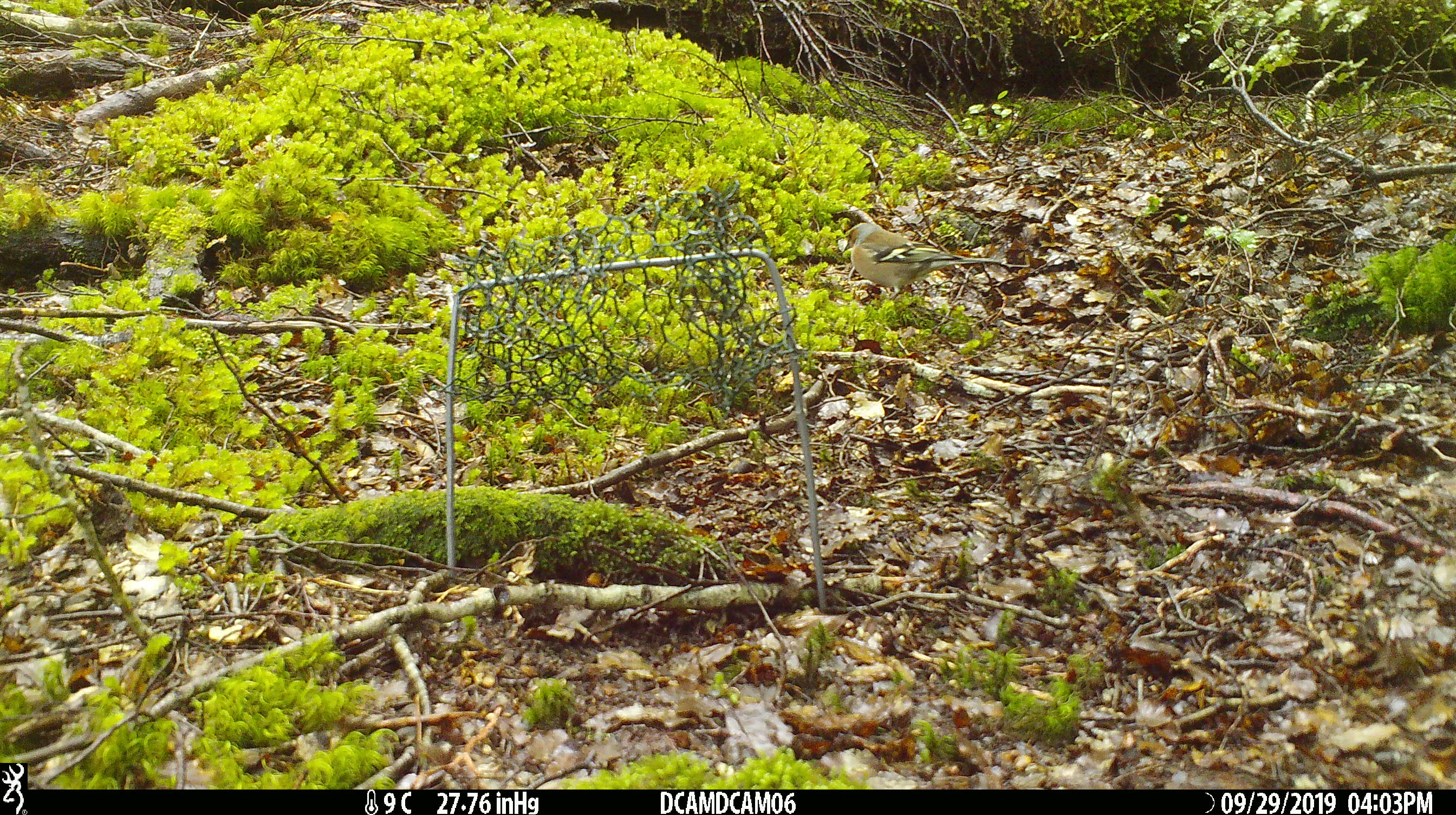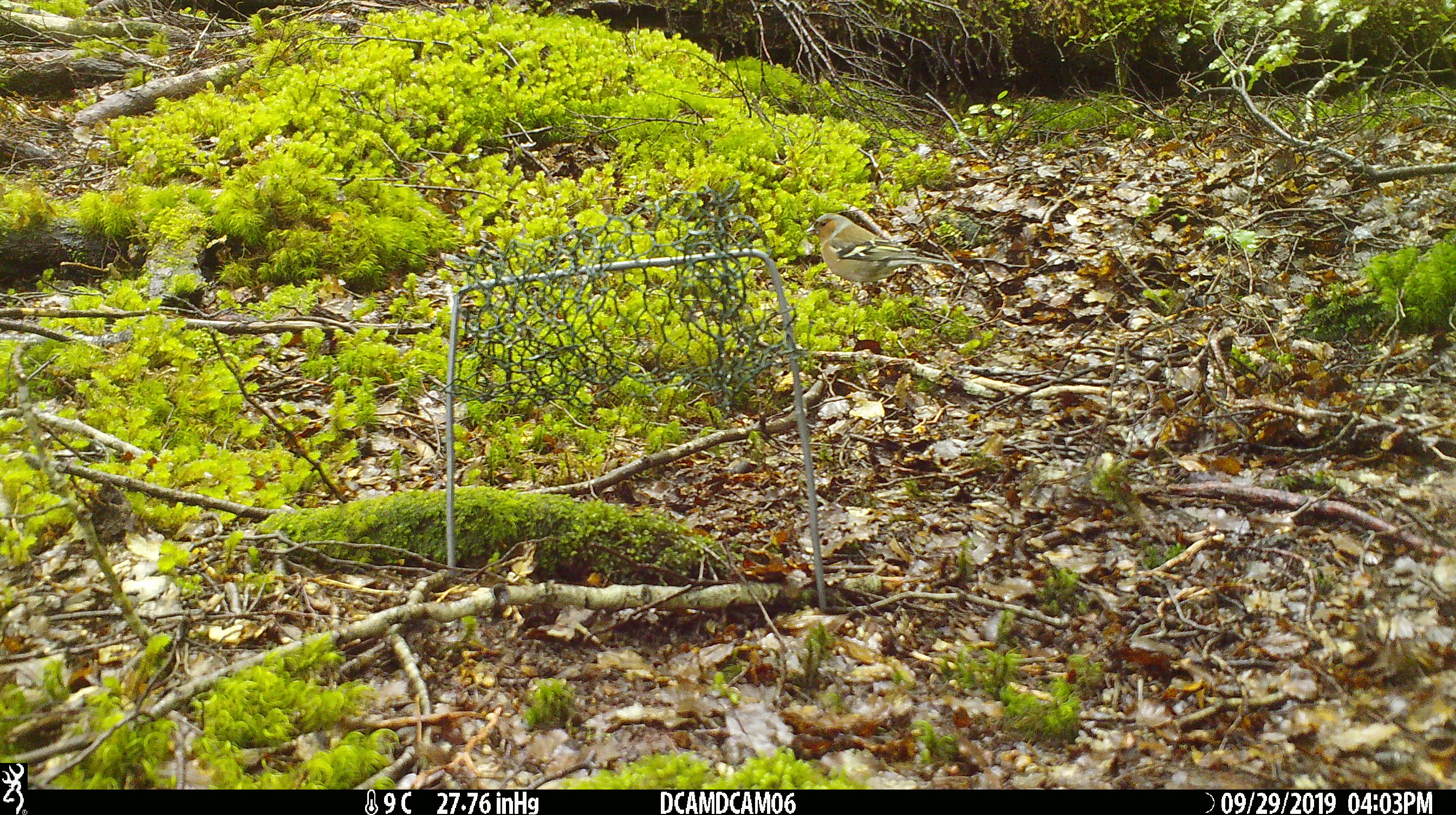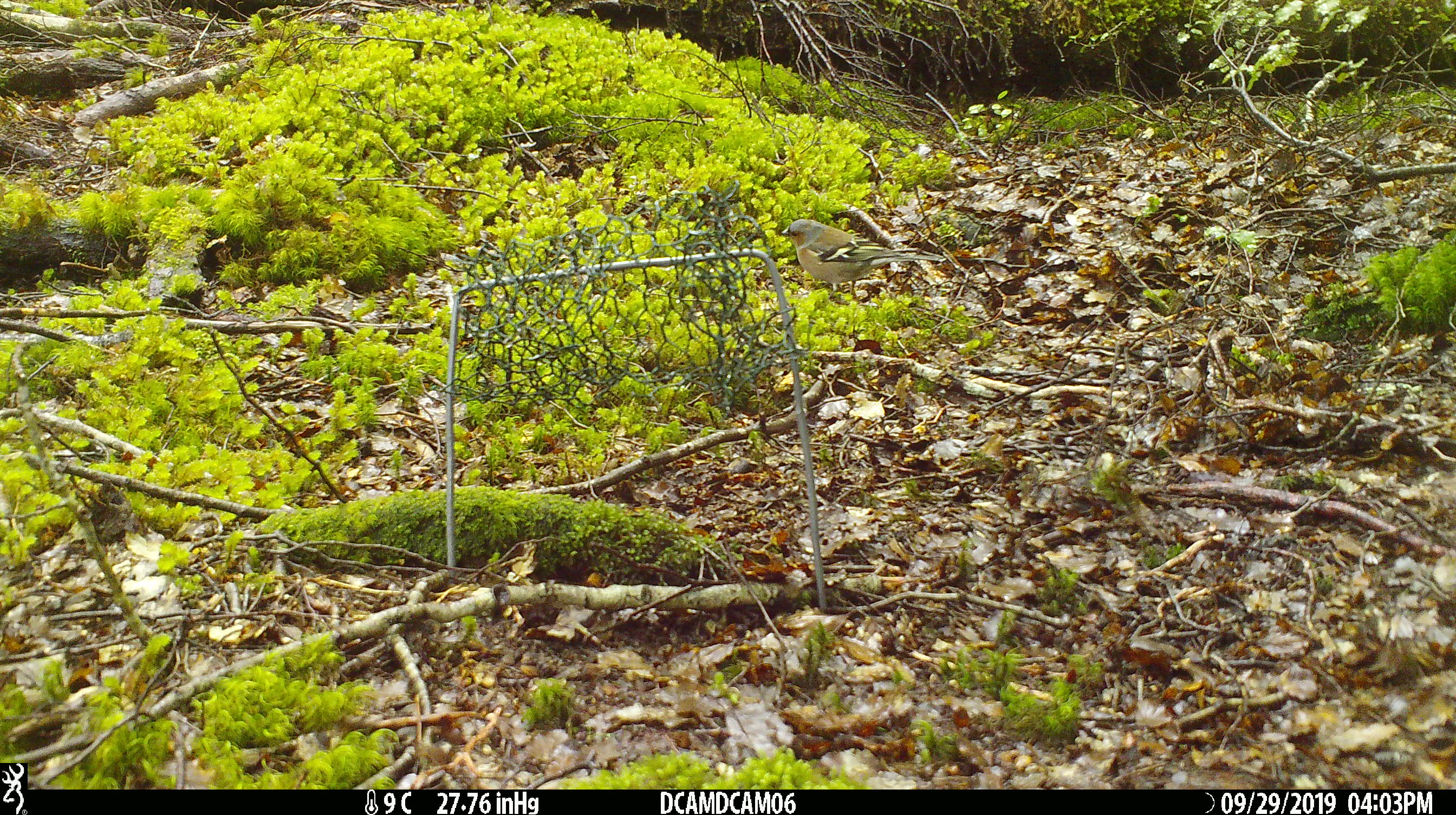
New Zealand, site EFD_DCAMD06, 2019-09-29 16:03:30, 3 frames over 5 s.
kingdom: Animalia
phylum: Chordata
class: Aves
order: Passeriformes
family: Fringillidae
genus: Fringilla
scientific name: Fringilla coelebs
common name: common chaffinch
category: chaffinch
Chaffinch (common chaffinch) (Fringilla coelebs).